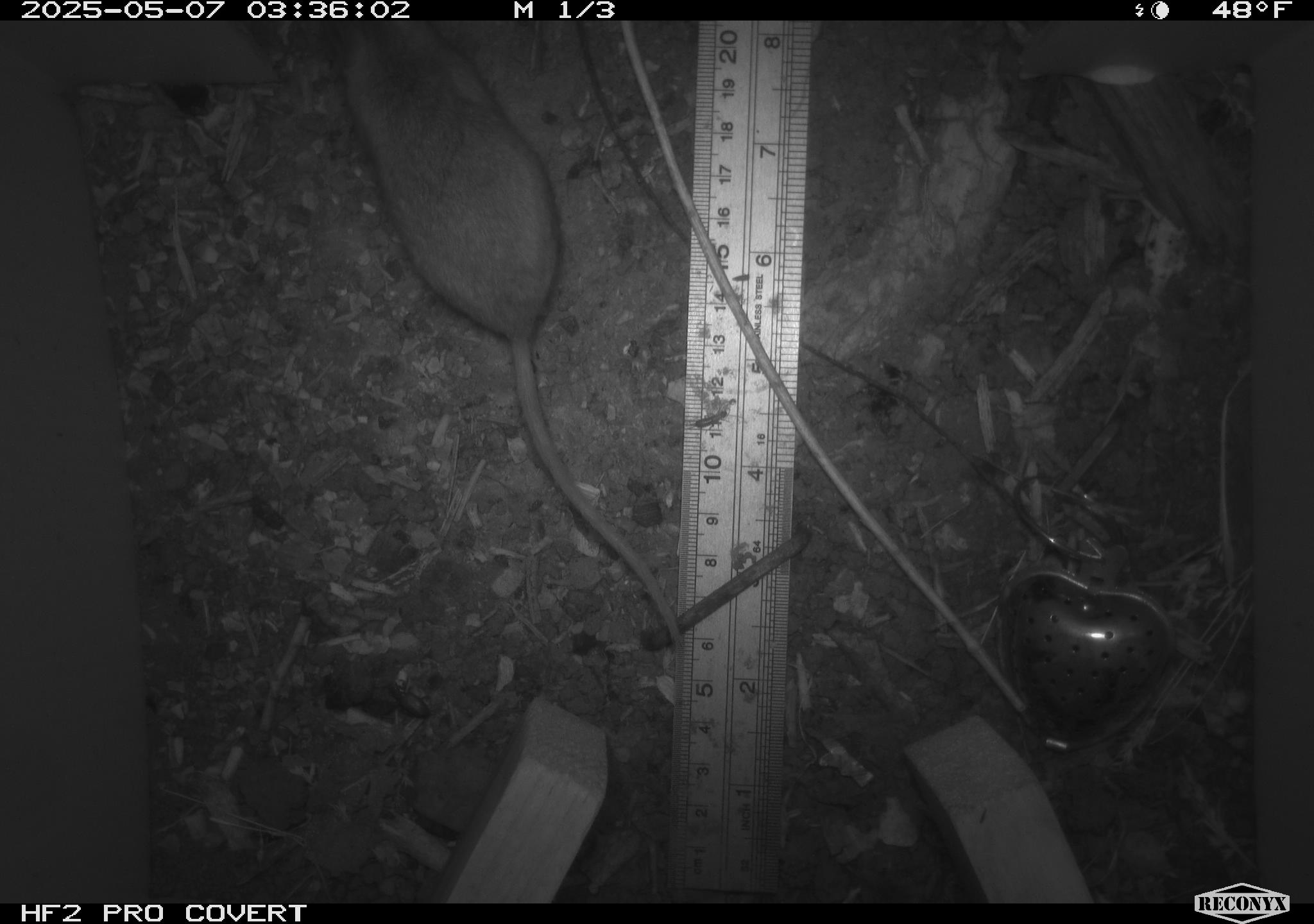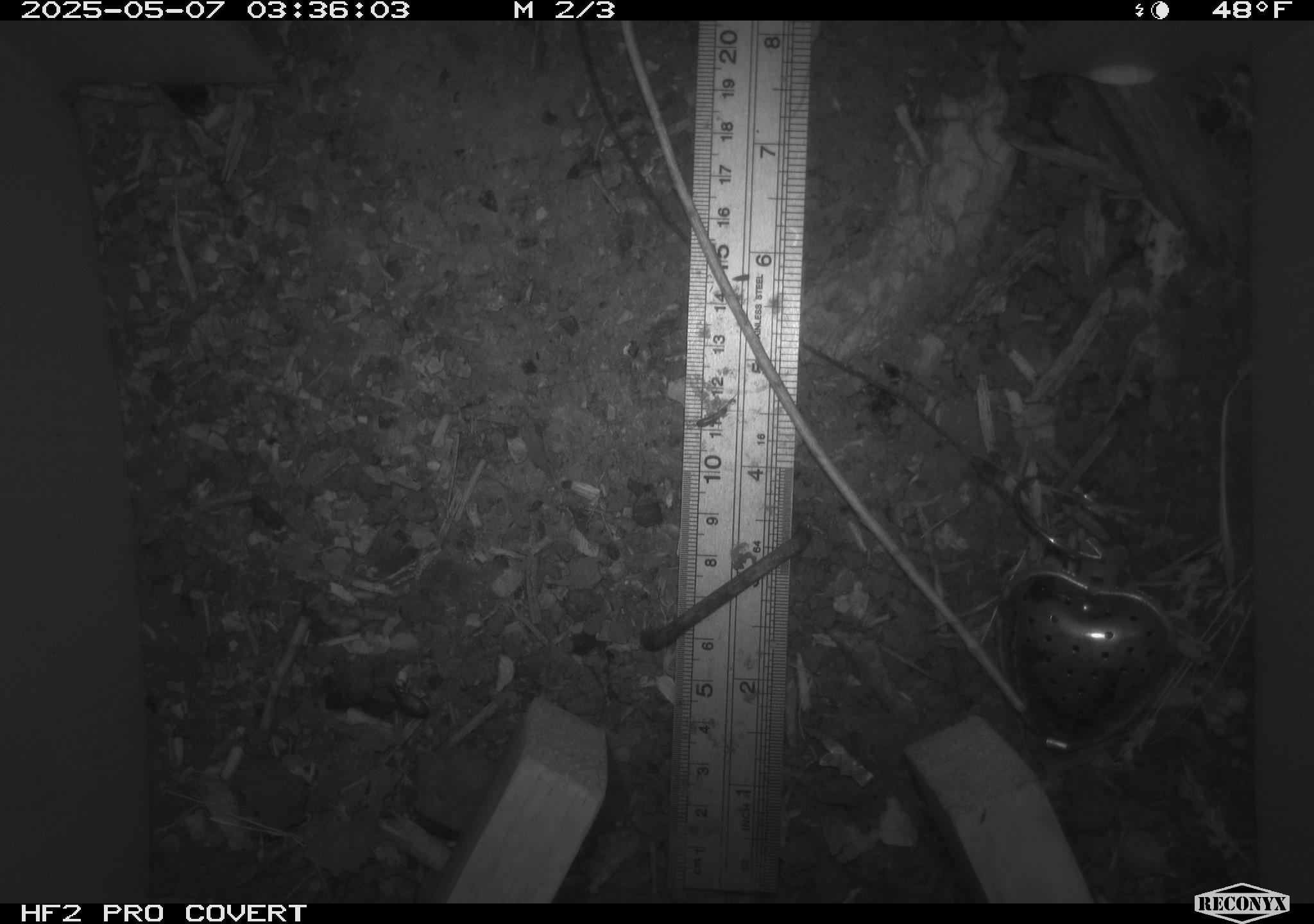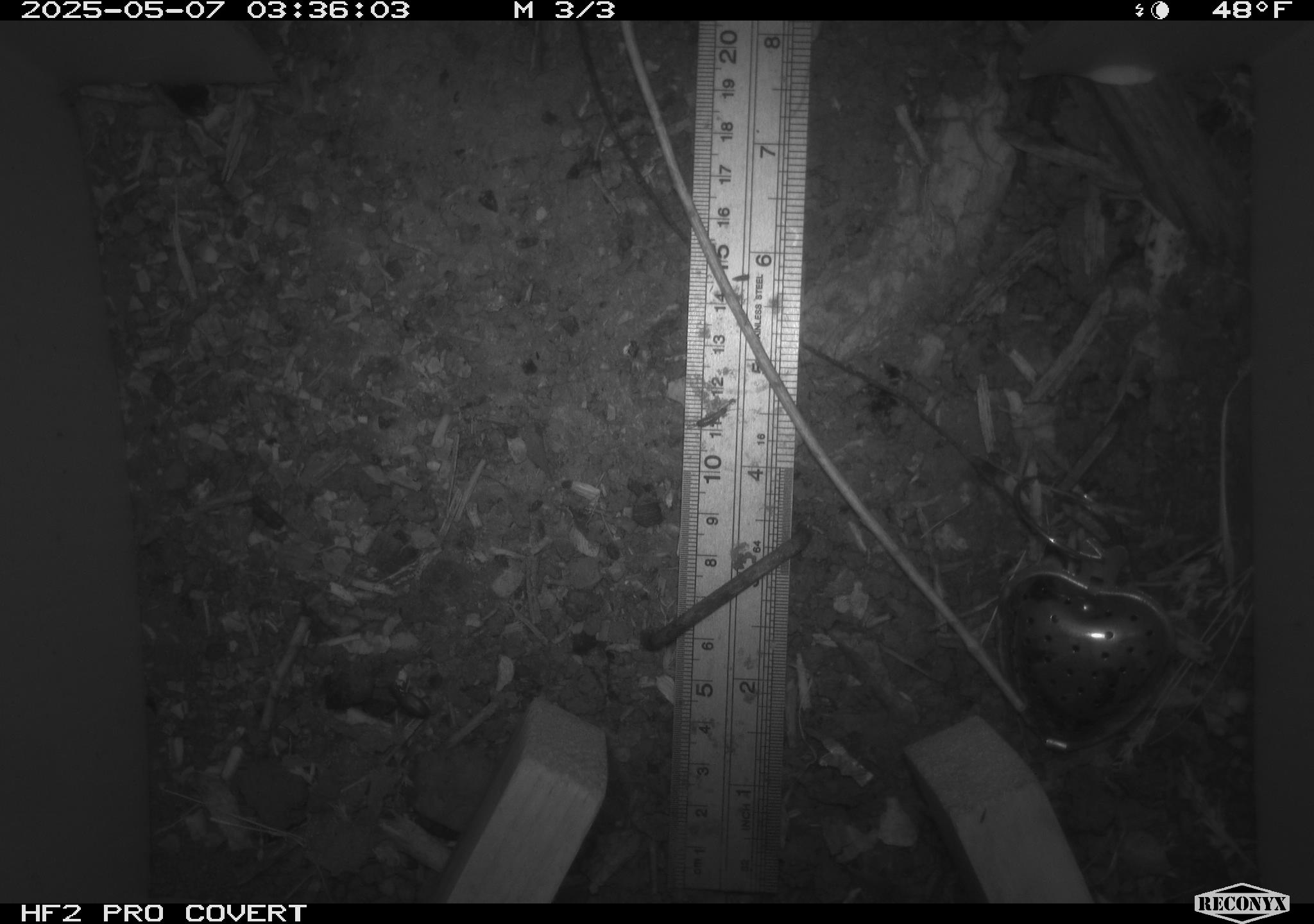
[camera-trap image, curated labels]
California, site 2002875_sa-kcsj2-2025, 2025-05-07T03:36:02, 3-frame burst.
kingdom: Animalia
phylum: Chordata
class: Mammalia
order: Rodentia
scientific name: Rodentia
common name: rodent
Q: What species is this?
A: Rodent (Rodentia).